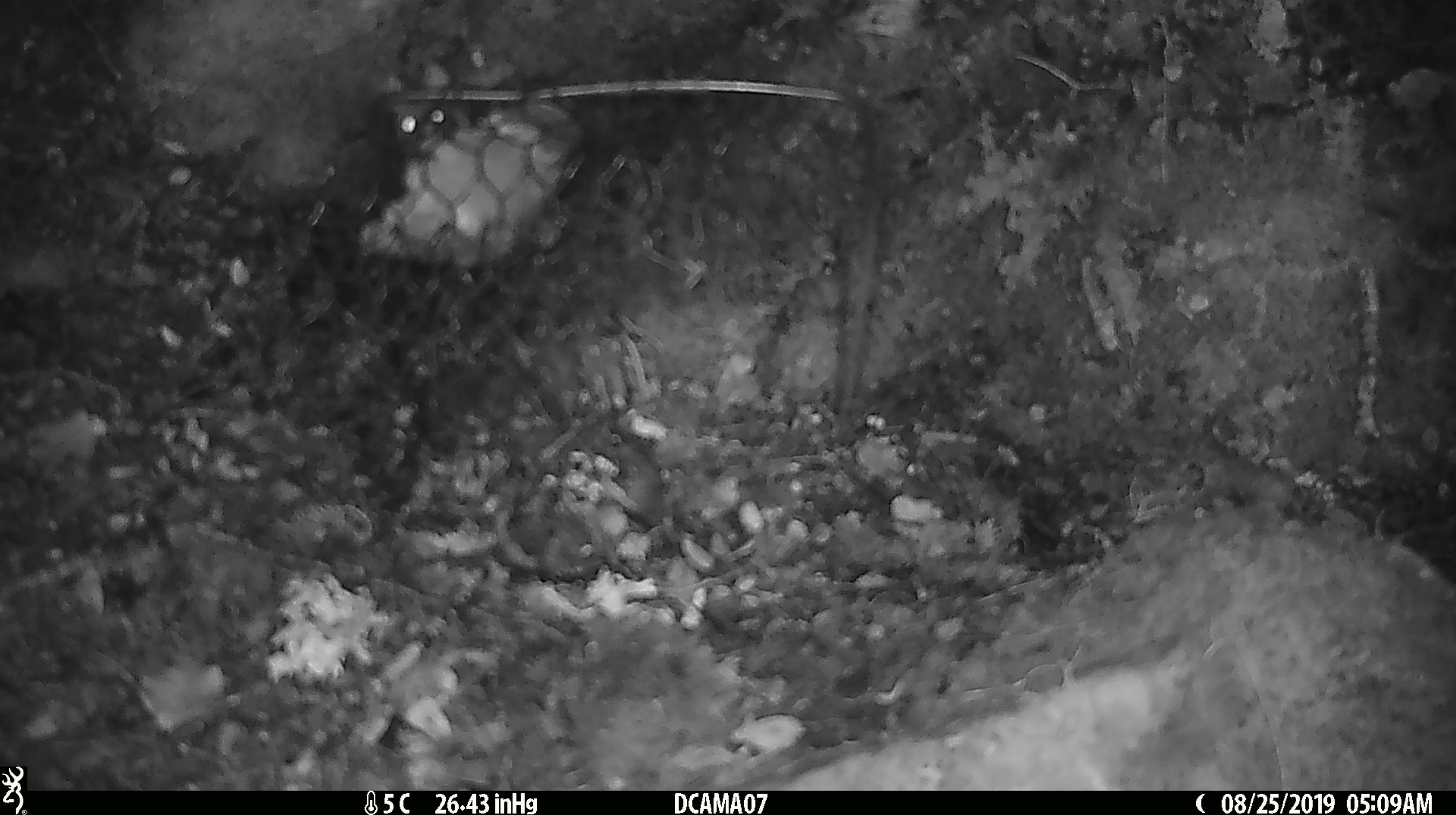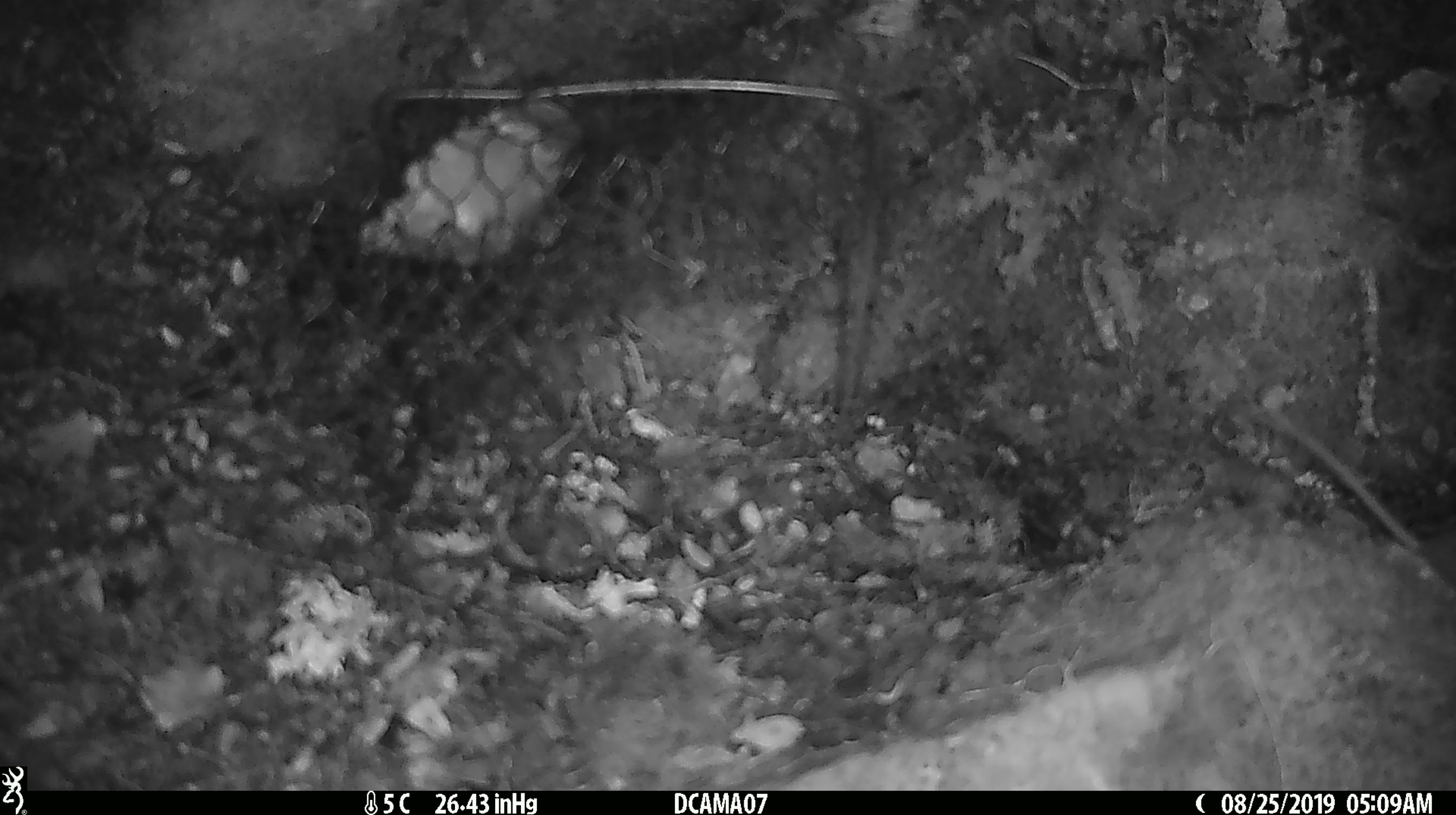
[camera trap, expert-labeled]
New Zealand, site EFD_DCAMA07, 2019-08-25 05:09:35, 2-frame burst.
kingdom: Animalia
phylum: Chordata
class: Mammalia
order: Rodentia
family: Muridae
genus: Mus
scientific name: Mus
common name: mouse